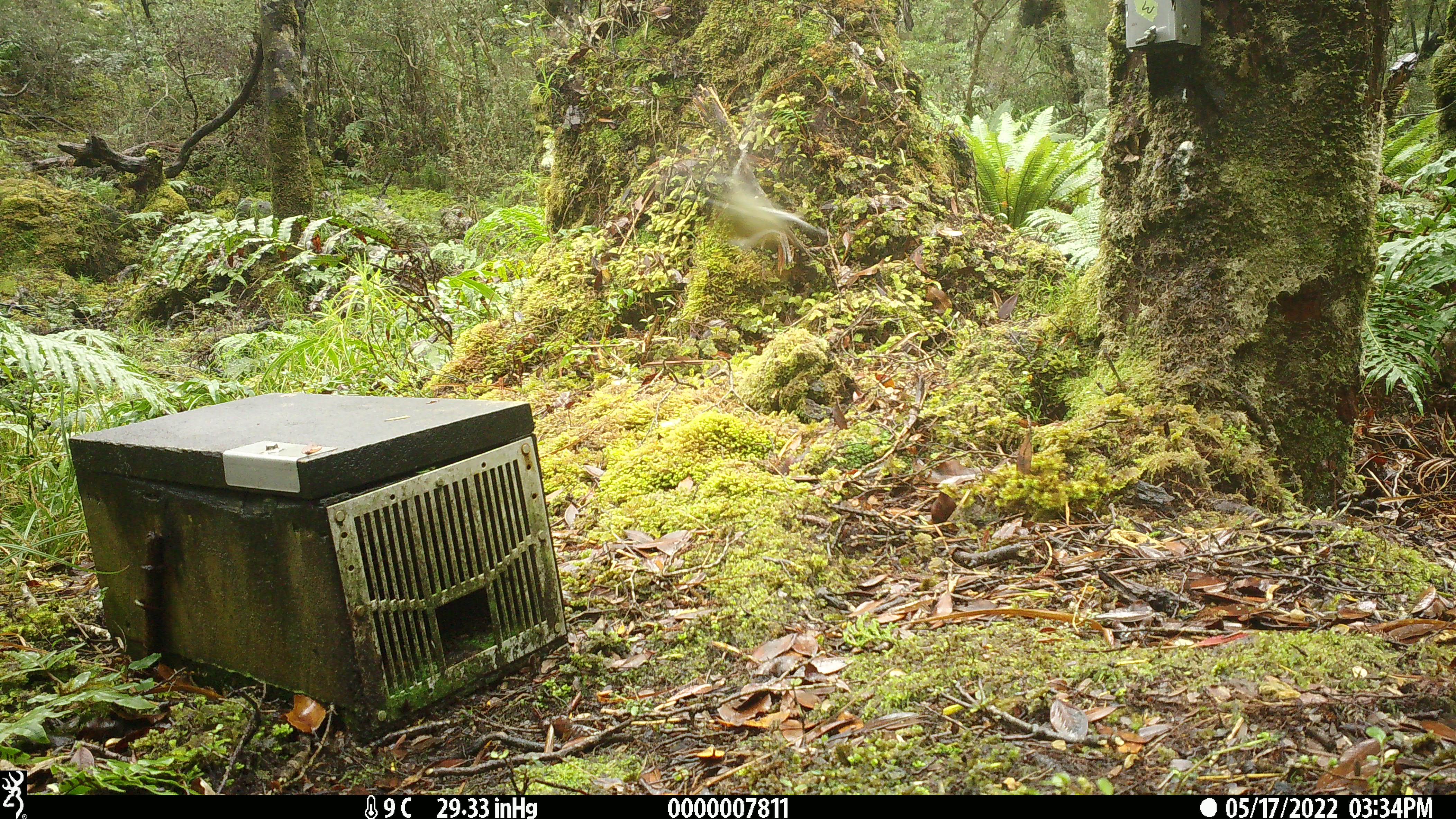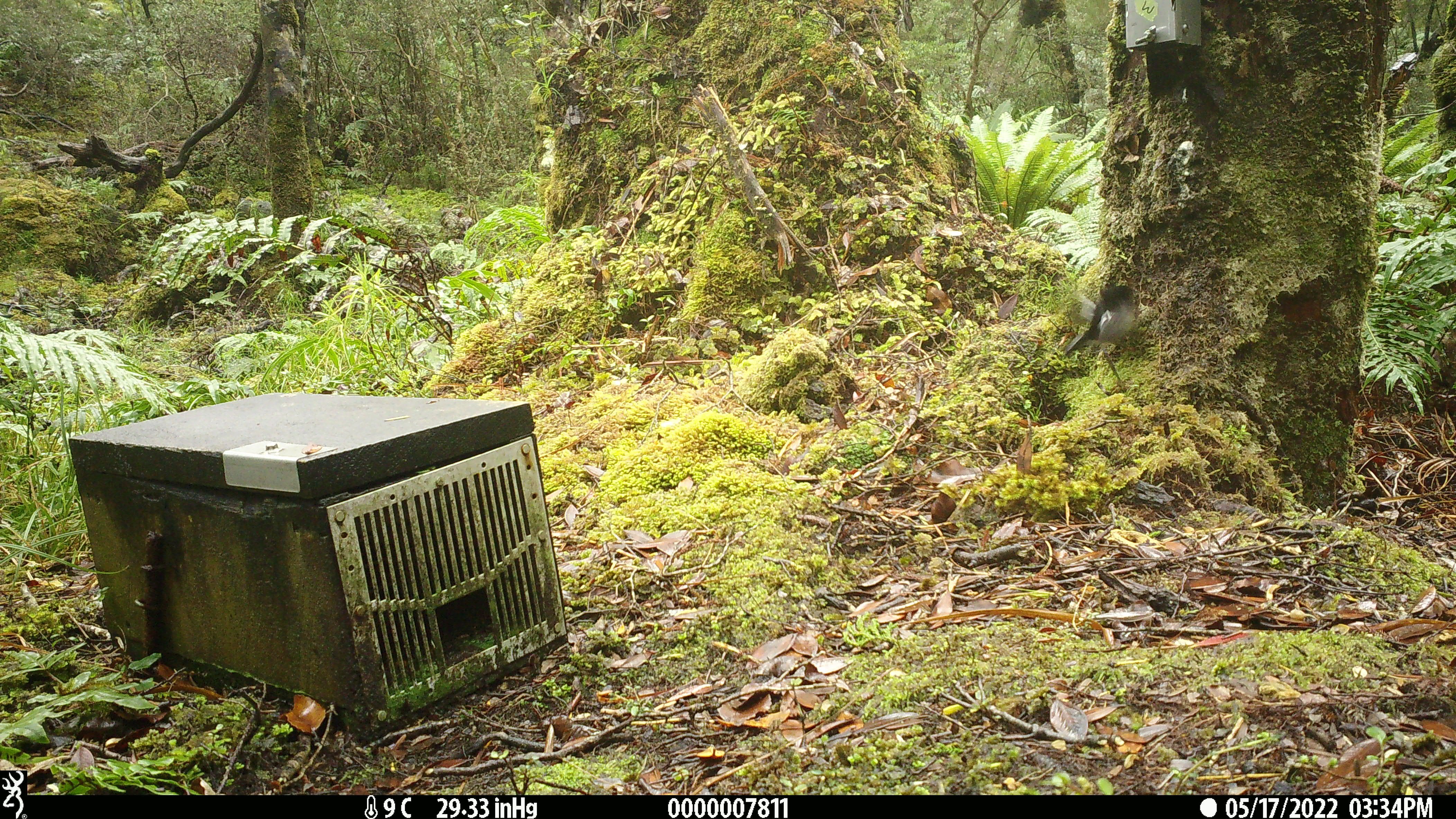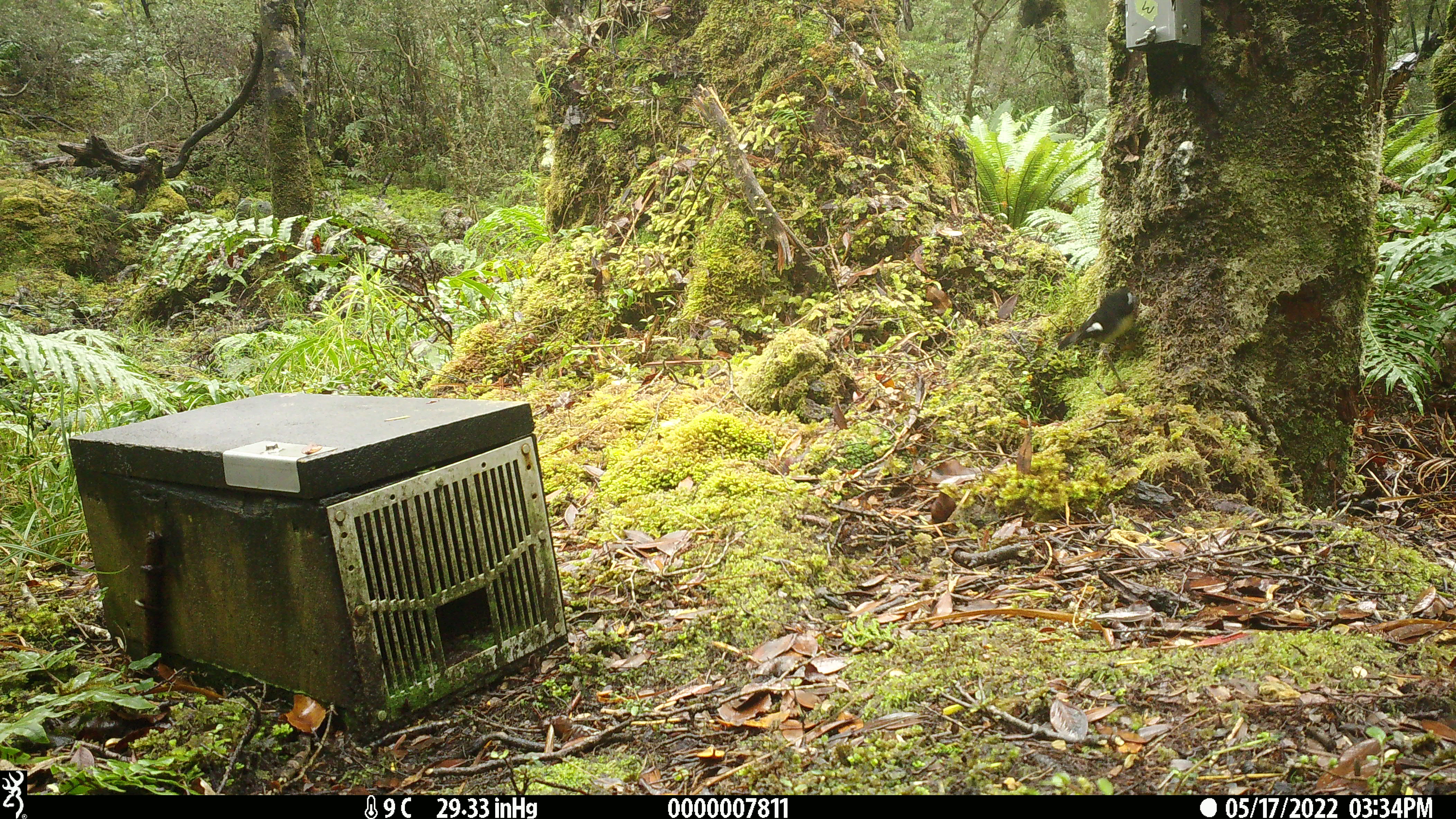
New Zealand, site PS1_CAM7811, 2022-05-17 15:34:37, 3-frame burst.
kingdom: Animalia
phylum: Chordata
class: Aves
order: Passeriformes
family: Petroicidae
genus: Petroica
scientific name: Petroica macrocephala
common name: tomtit